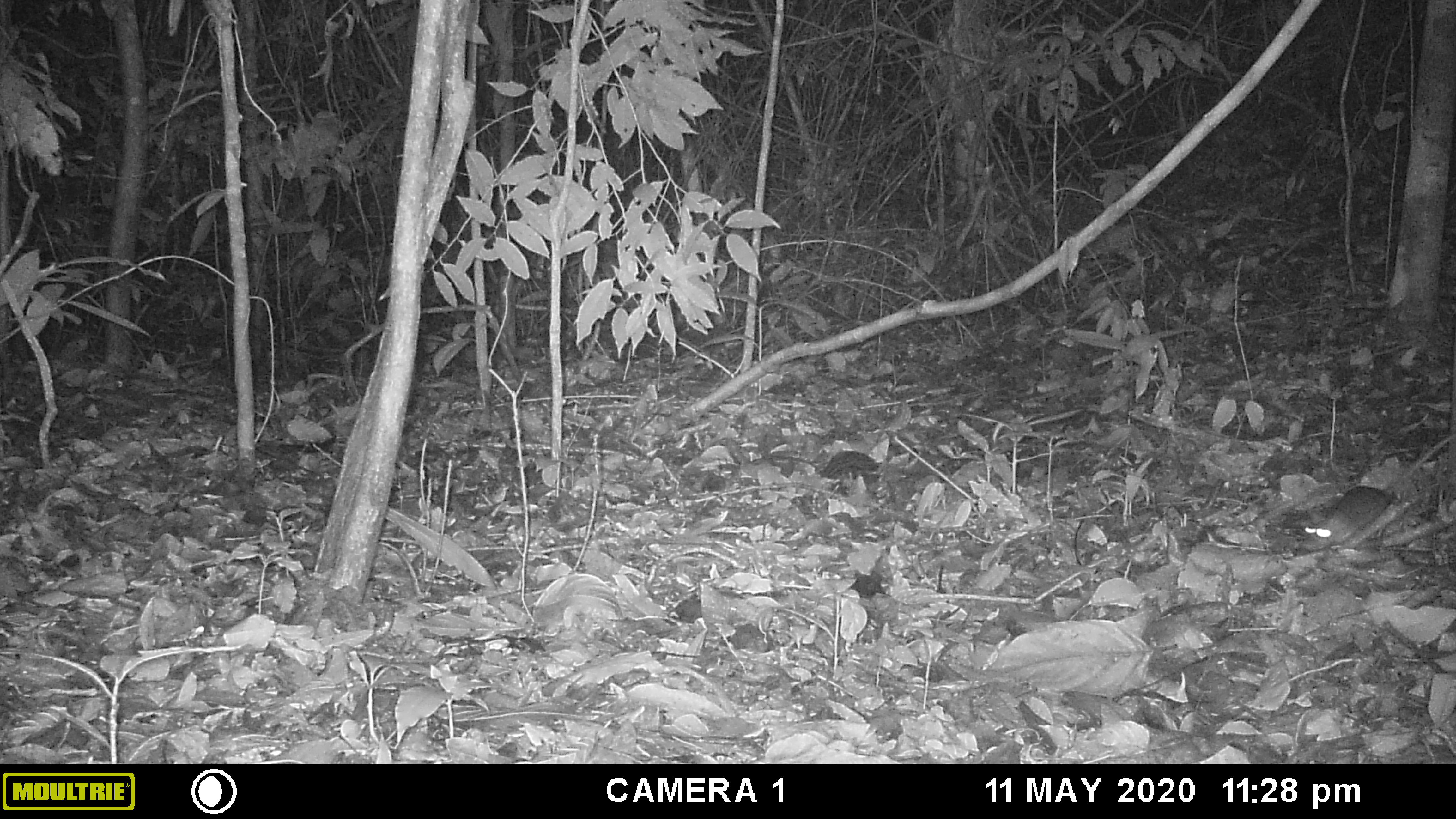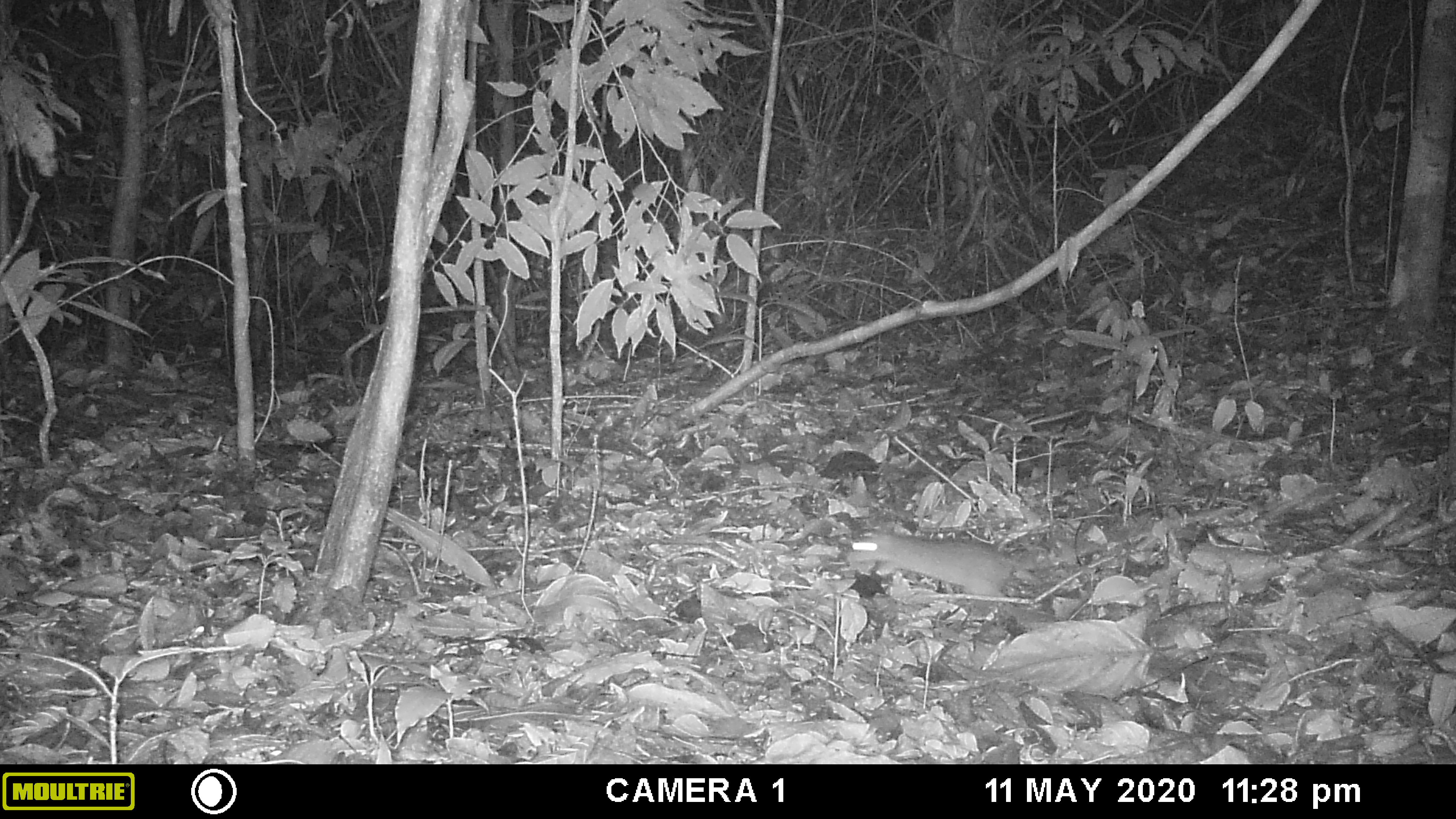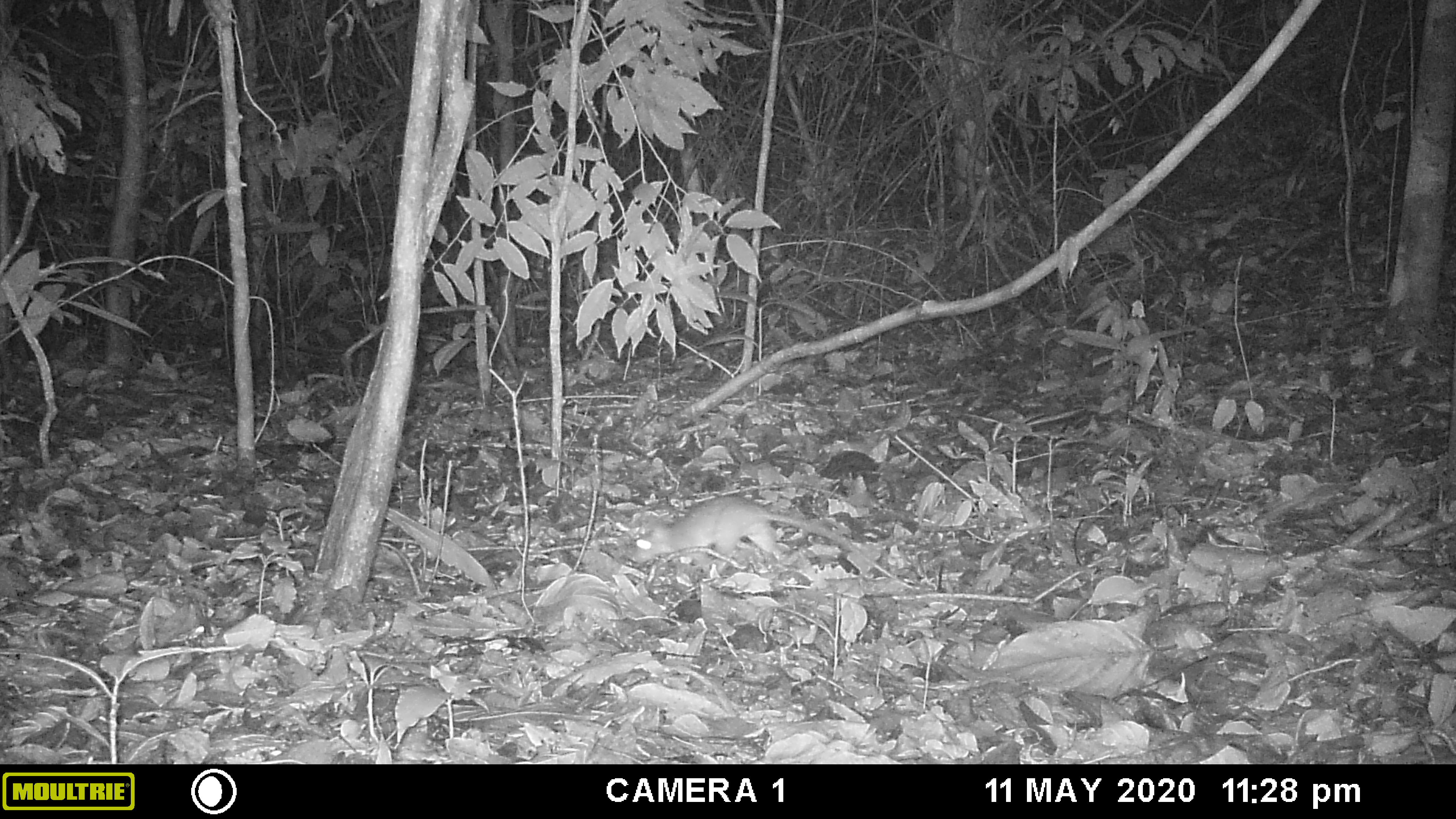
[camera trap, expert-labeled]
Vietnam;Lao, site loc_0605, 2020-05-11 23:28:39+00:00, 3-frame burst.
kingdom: Animalia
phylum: Chordata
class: Mammalia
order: Rodentia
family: Muridae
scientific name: Muridae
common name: old-world mice and rats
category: unidentified murid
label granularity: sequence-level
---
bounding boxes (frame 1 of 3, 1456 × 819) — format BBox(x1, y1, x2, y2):
unidentified murid: BBox(1296, 485, 1392, 553)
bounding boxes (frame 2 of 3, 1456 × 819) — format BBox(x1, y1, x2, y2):
unidentified murid: BBox(844, 504, 1243, 619)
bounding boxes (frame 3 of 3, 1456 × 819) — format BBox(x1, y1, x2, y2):
unidentified murid: BBox(631, 496, 938, 591)